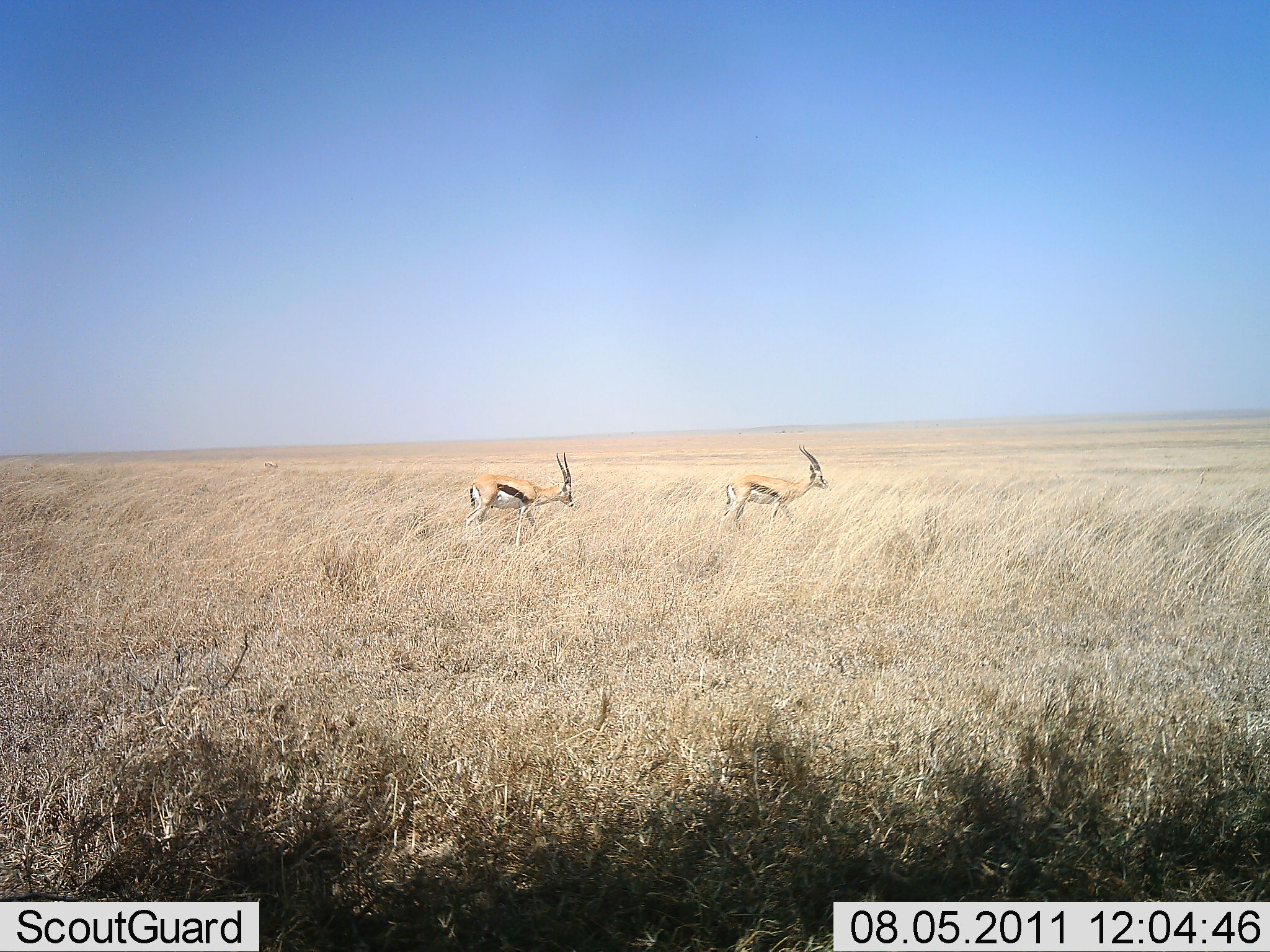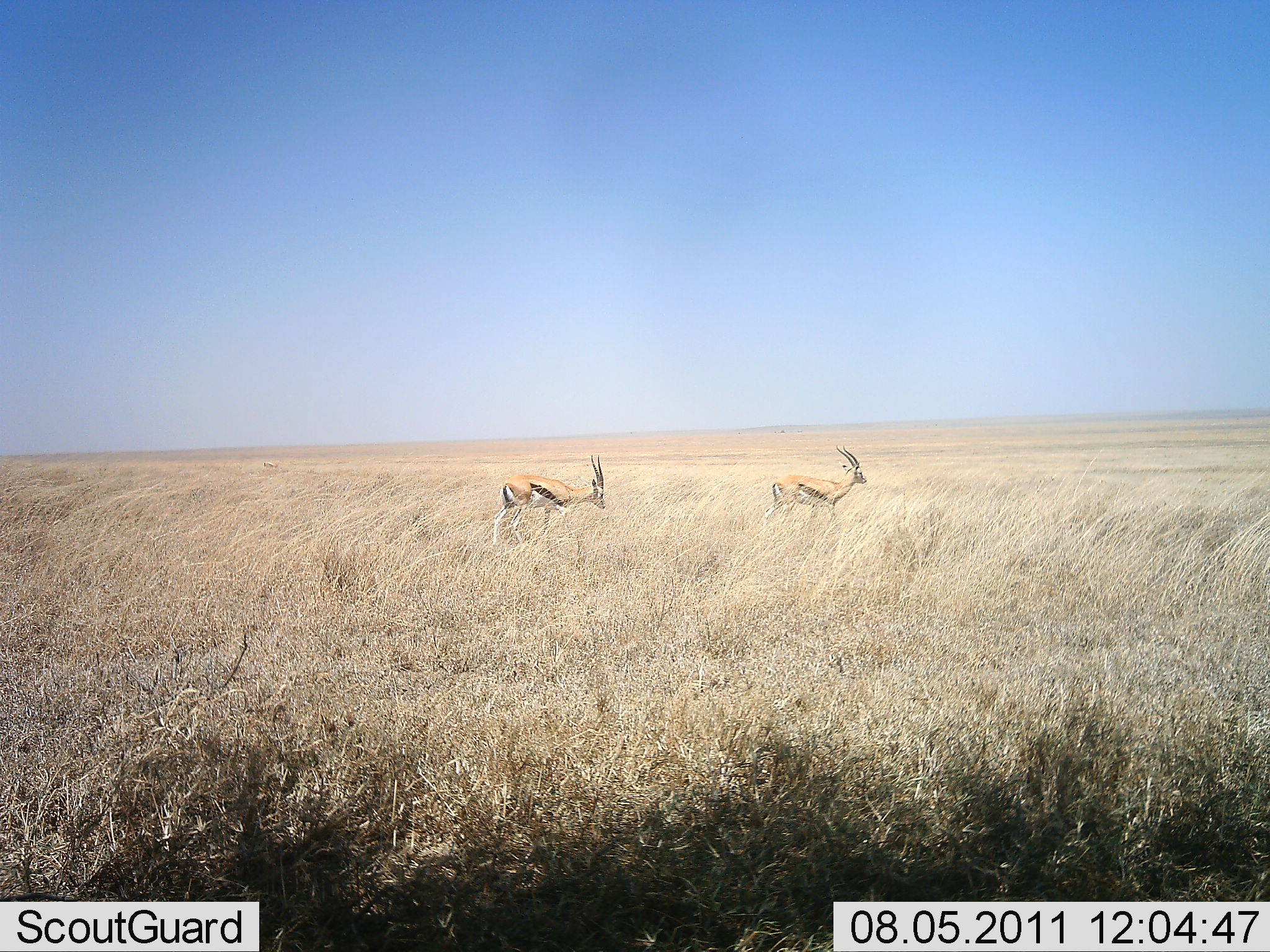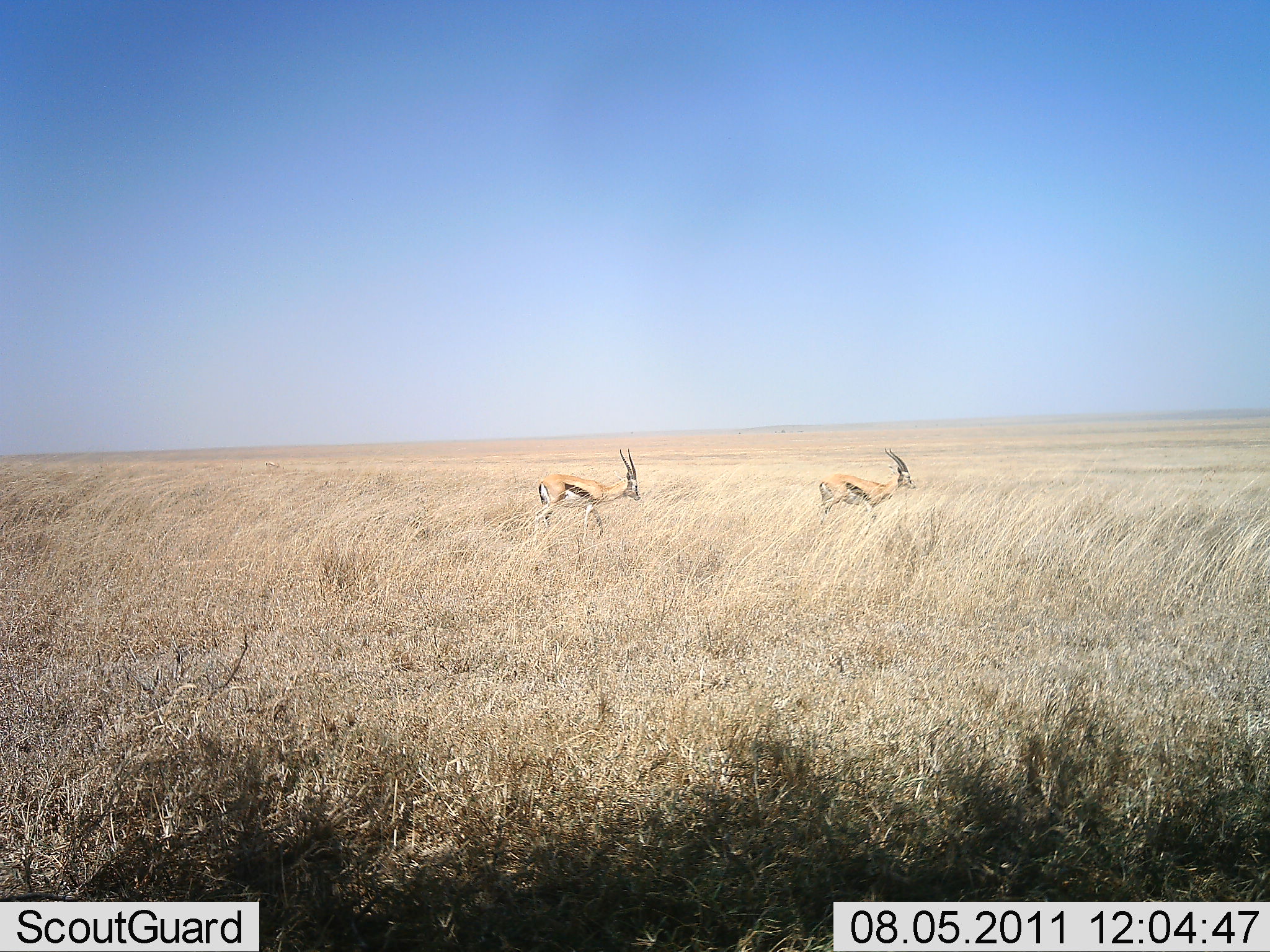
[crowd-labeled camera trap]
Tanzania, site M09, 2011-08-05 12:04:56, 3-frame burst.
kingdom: Animalia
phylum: Chordata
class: Mammalia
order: Artiodactyla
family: Bovidae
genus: Eudorcas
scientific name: Eudorcas thomsonii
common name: thomson's gazelle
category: gazellethomsons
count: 2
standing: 0%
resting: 0%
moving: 100%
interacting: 0%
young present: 0%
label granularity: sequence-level